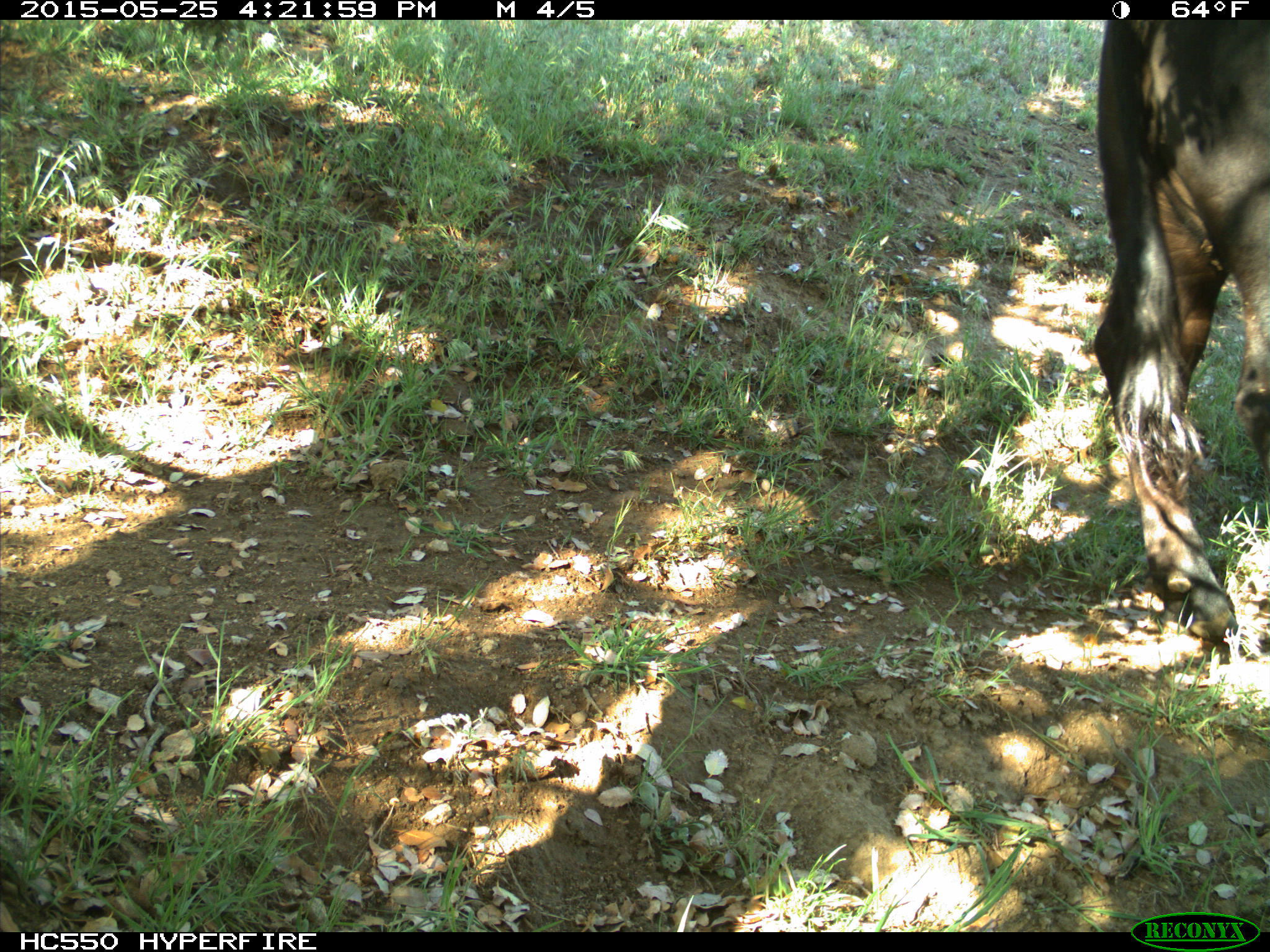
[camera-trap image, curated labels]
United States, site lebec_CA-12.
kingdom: Animalia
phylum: Chordata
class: Mammalia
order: Artiodactyla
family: Bovidae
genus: Bos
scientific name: Bos taurus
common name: domestic cow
Bos taurus (domestic cow).